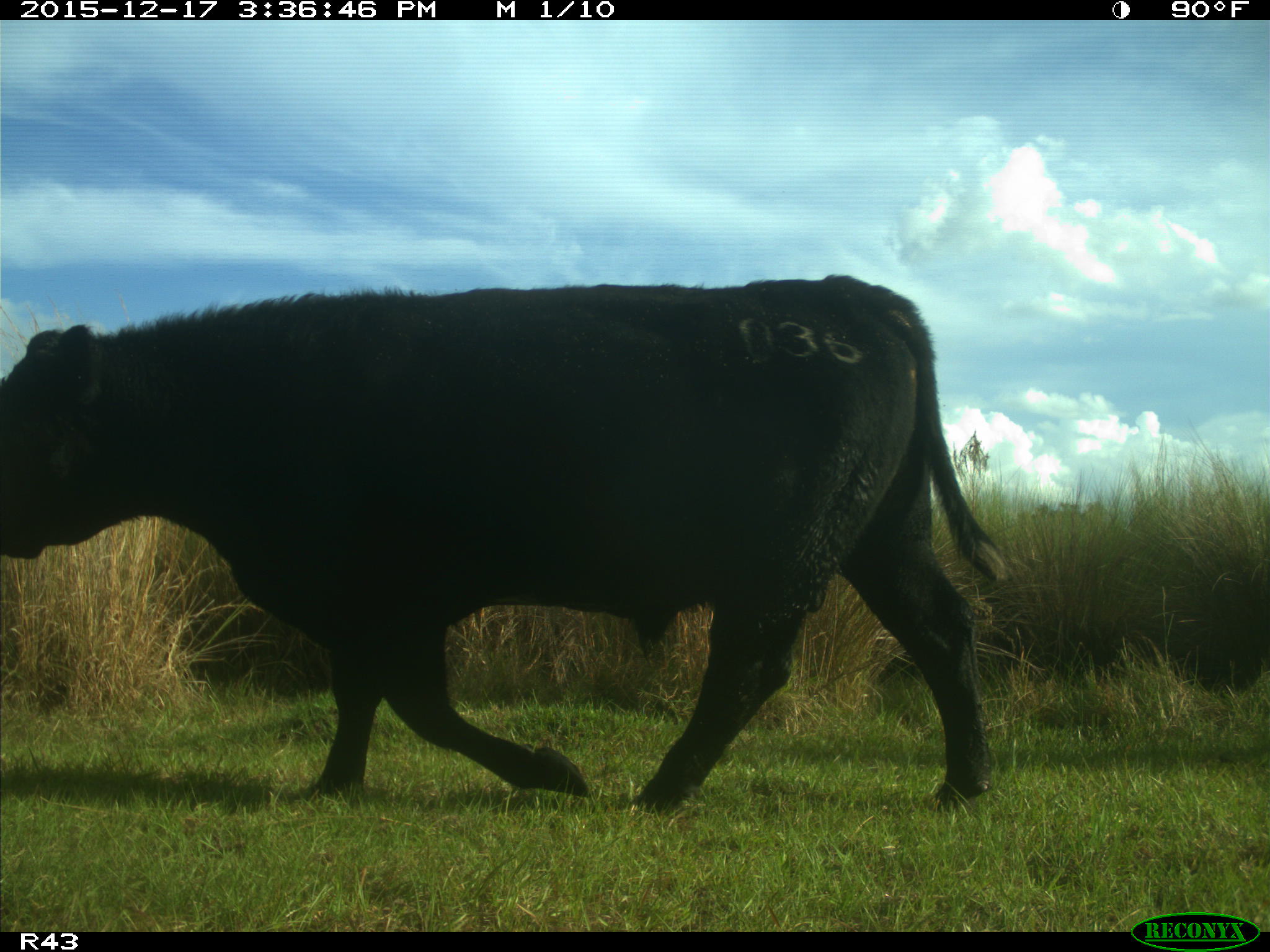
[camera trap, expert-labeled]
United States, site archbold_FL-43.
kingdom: Animalia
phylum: Chordata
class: Mammalia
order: Artiodactyla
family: Bovidae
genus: Bos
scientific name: Bos taurus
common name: domestic cow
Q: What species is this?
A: Bos taurus (domestic cow).